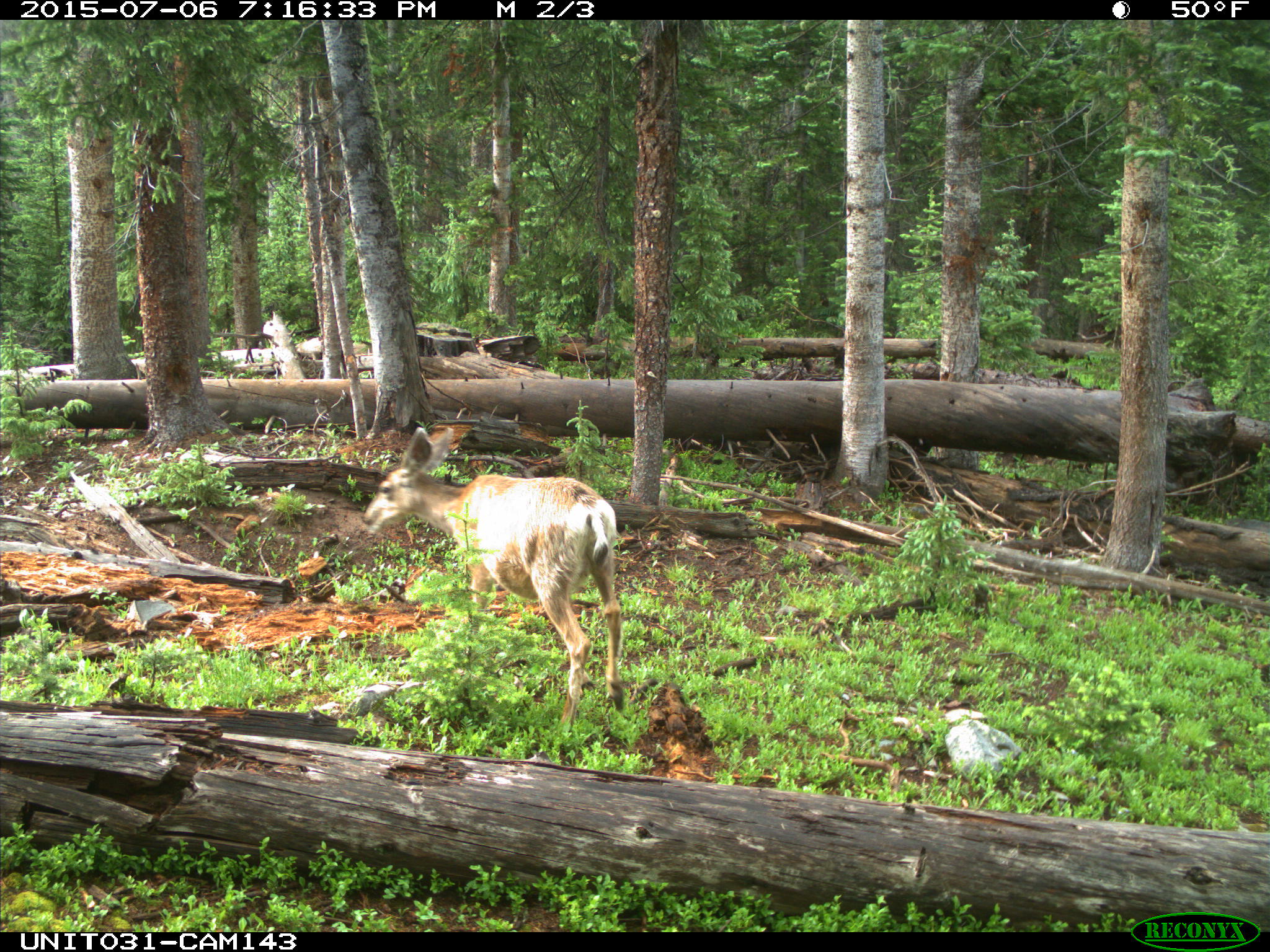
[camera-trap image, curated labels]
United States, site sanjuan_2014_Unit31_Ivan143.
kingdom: Animalia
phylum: Chordata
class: Mammalia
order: Artiodactyla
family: Cervidae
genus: Odocoileus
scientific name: Odocoileus hemionus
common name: mule deer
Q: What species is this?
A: Odocoileus hemionus (mule deer).